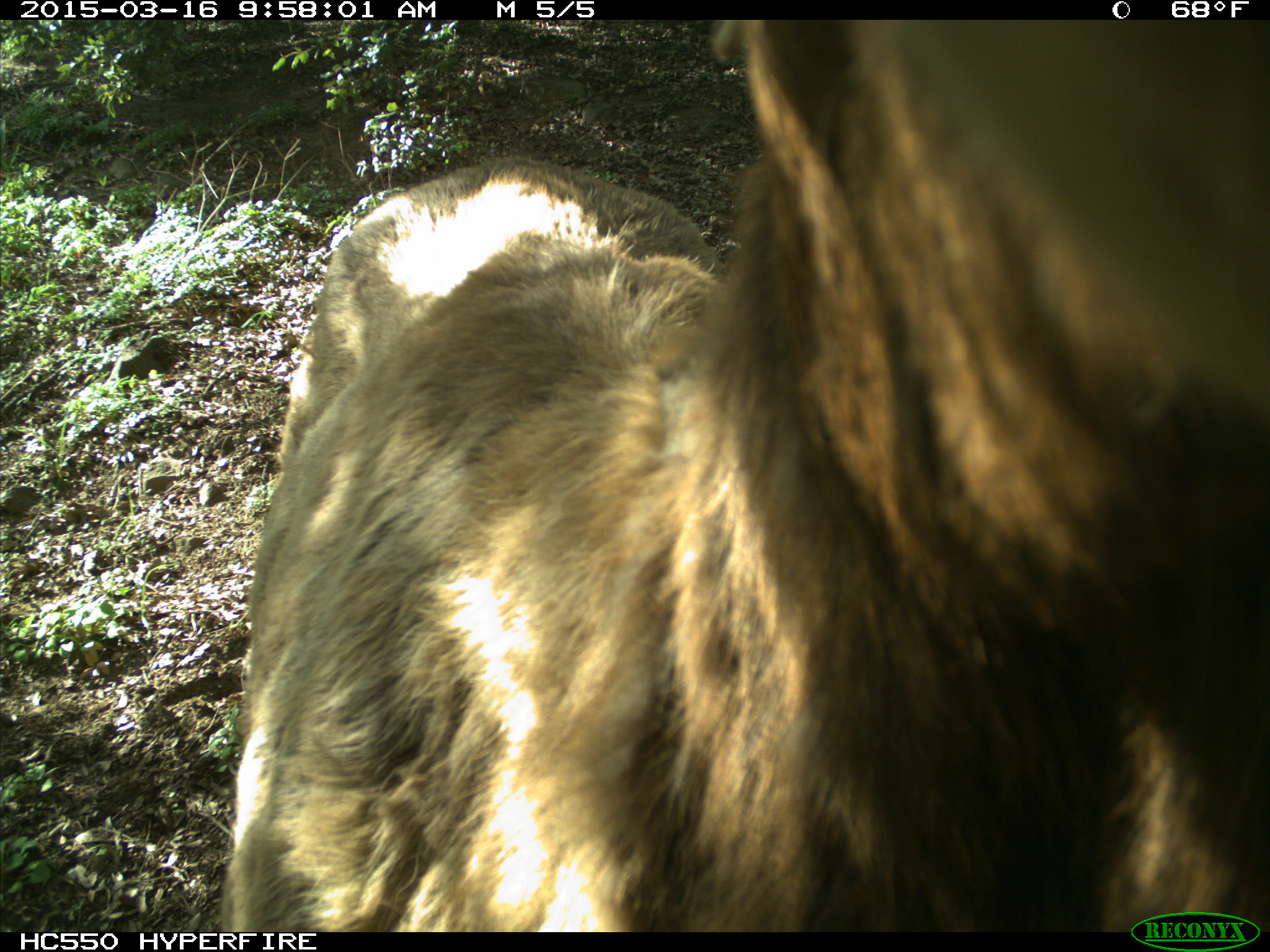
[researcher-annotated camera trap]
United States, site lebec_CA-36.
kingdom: Animalia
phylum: Chordata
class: Mammalia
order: Artiodactyla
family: Cervidae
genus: Cervus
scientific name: Cervus canadensis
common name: elk